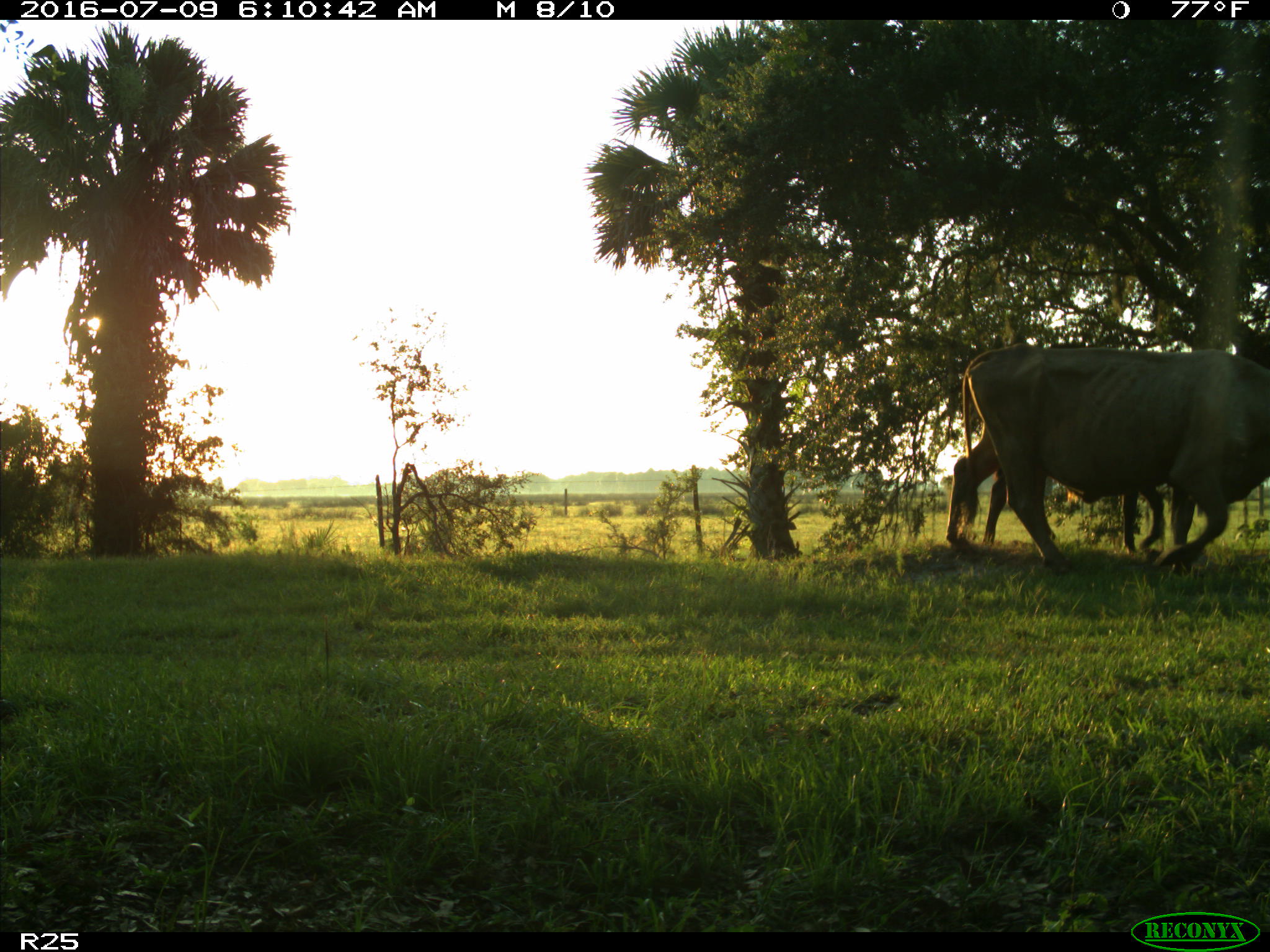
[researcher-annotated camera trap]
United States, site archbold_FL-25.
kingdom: Animalia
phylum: Chordata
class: Mammalia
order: Artiodactyla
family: Bovidae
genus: Bos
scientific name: Bos taurus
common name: domestic cow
Bos taurus (domestic cow).